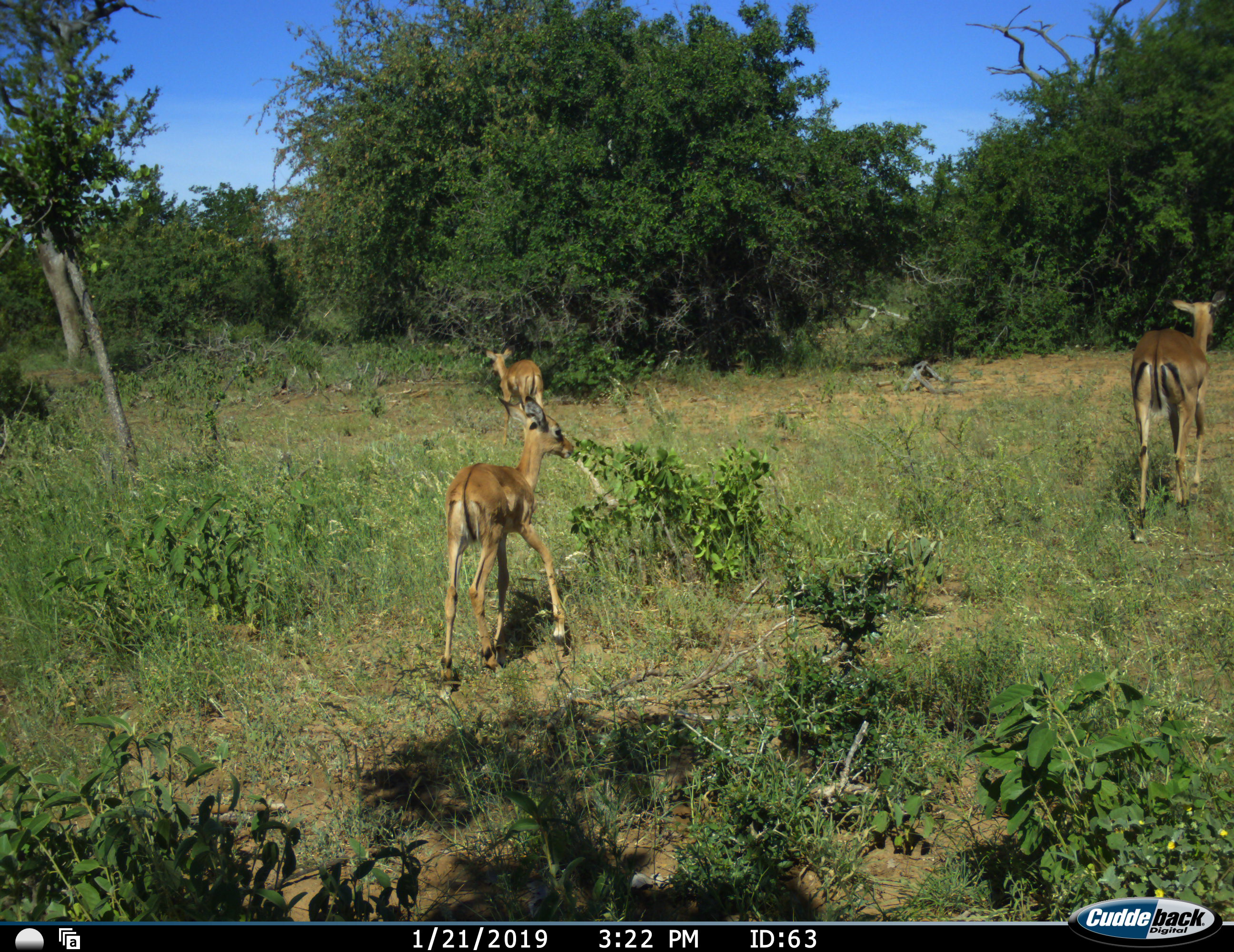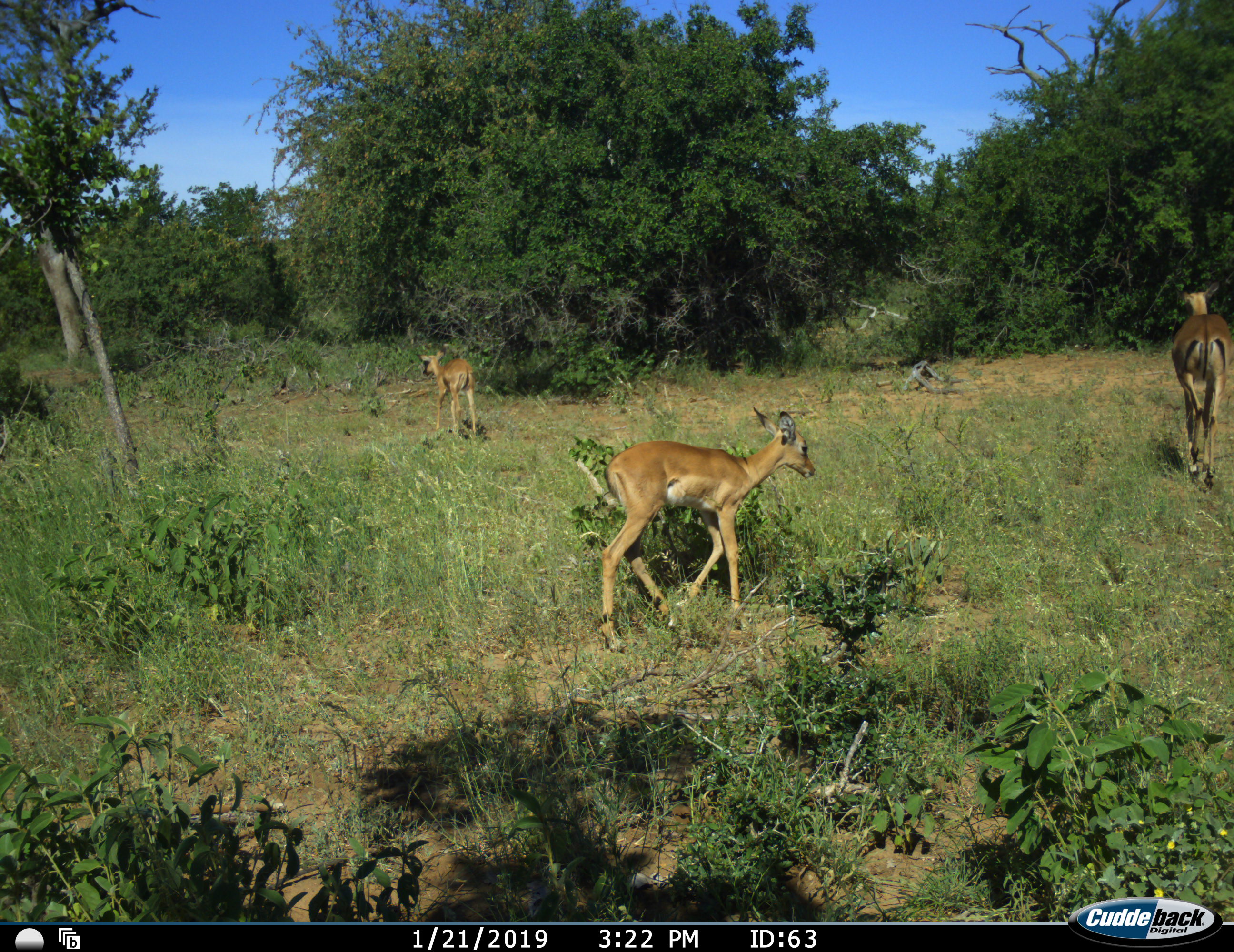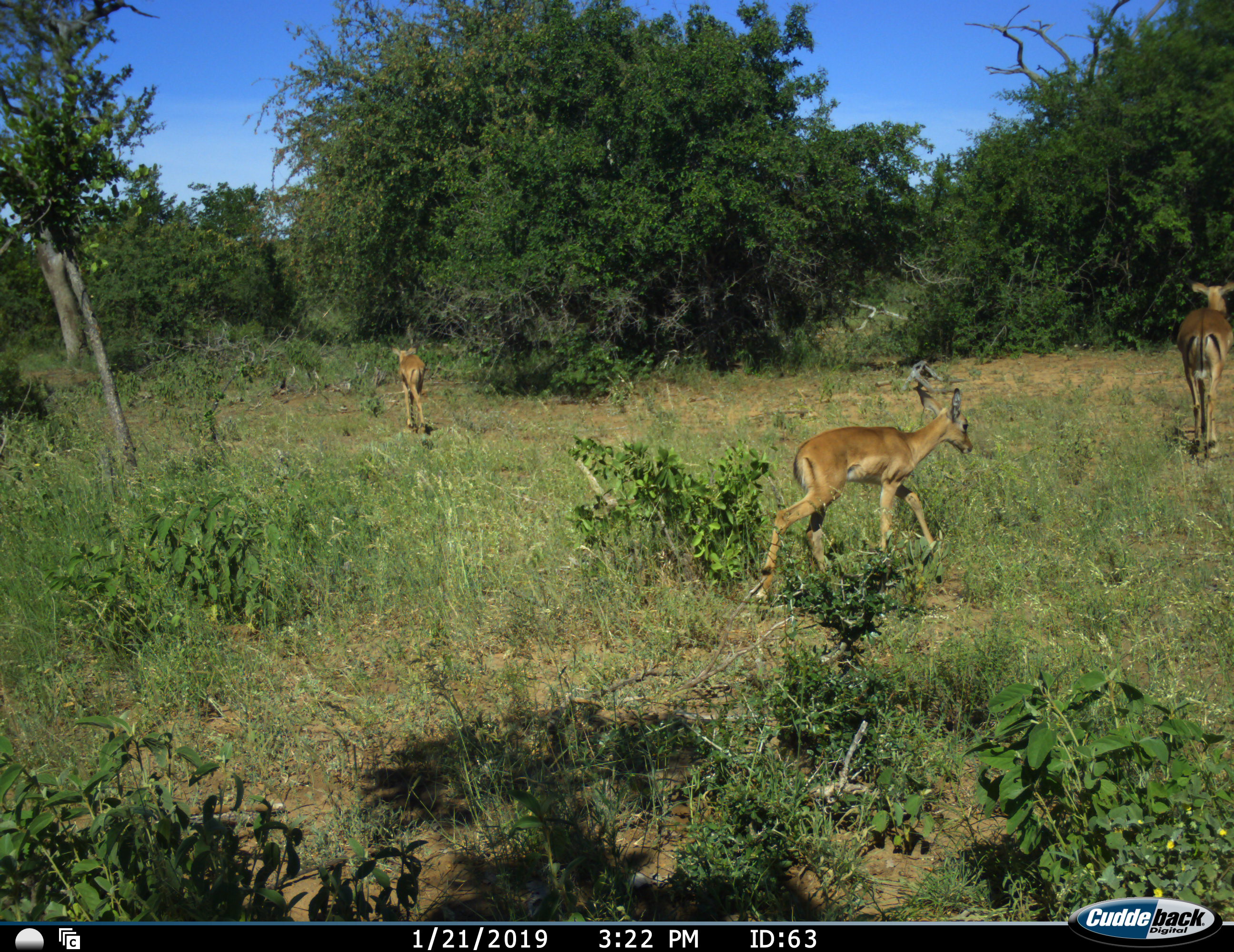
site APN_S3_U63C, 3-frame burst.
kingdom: Animalia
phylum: Chordata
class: Mammalia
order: Artiodactyla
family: Bovidae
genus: Aepyceros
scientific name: Aepyceros melampus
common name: impala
Impala (Aepyceros melampus), count 3. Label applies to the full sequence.